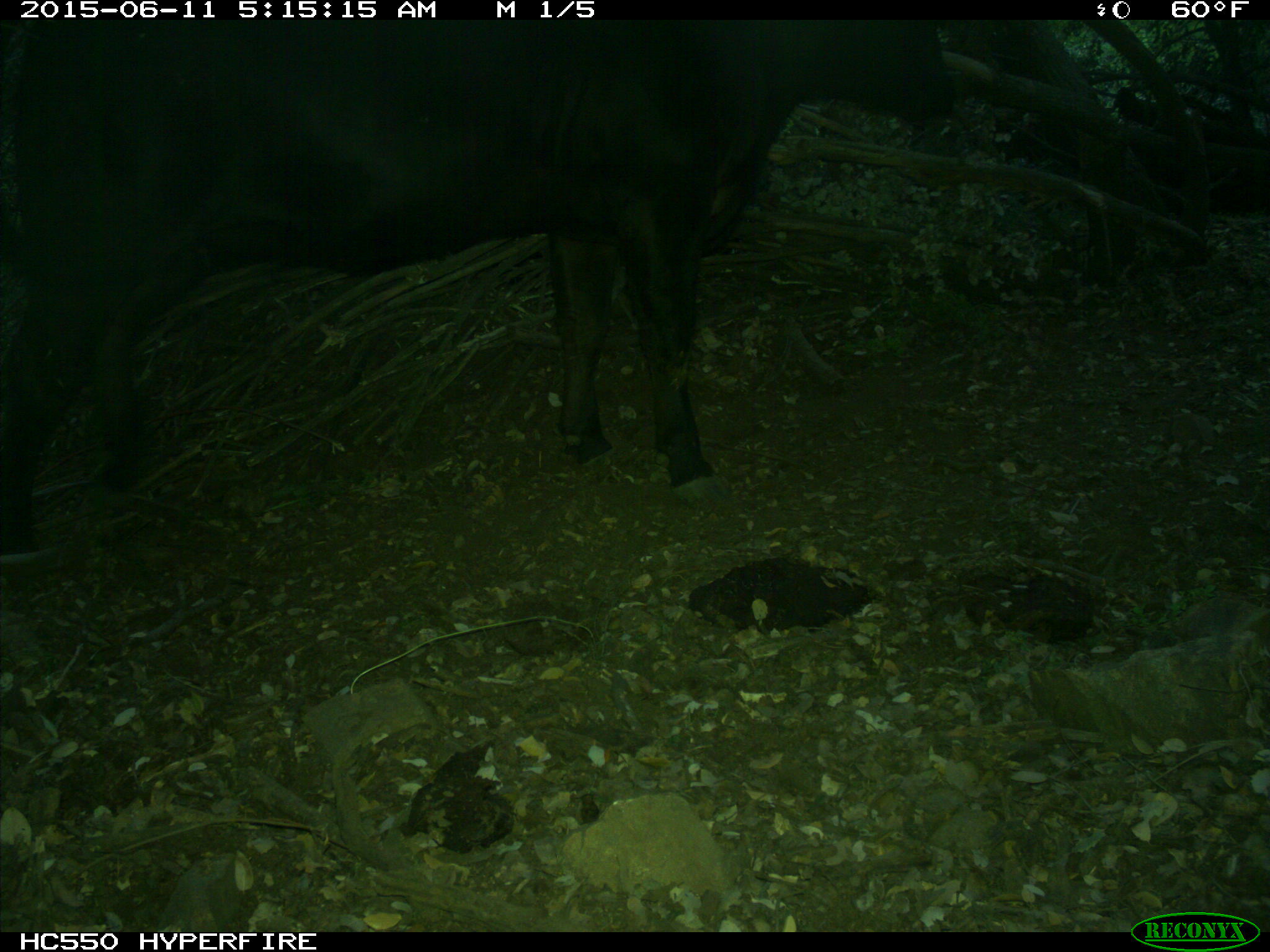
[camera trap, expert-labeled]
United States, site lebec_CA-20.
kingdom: Animalia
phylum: Chordata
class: Mammalia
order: Artiodactyla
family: Bovidae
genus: Bos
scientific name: Bos taurus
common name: domestic cow